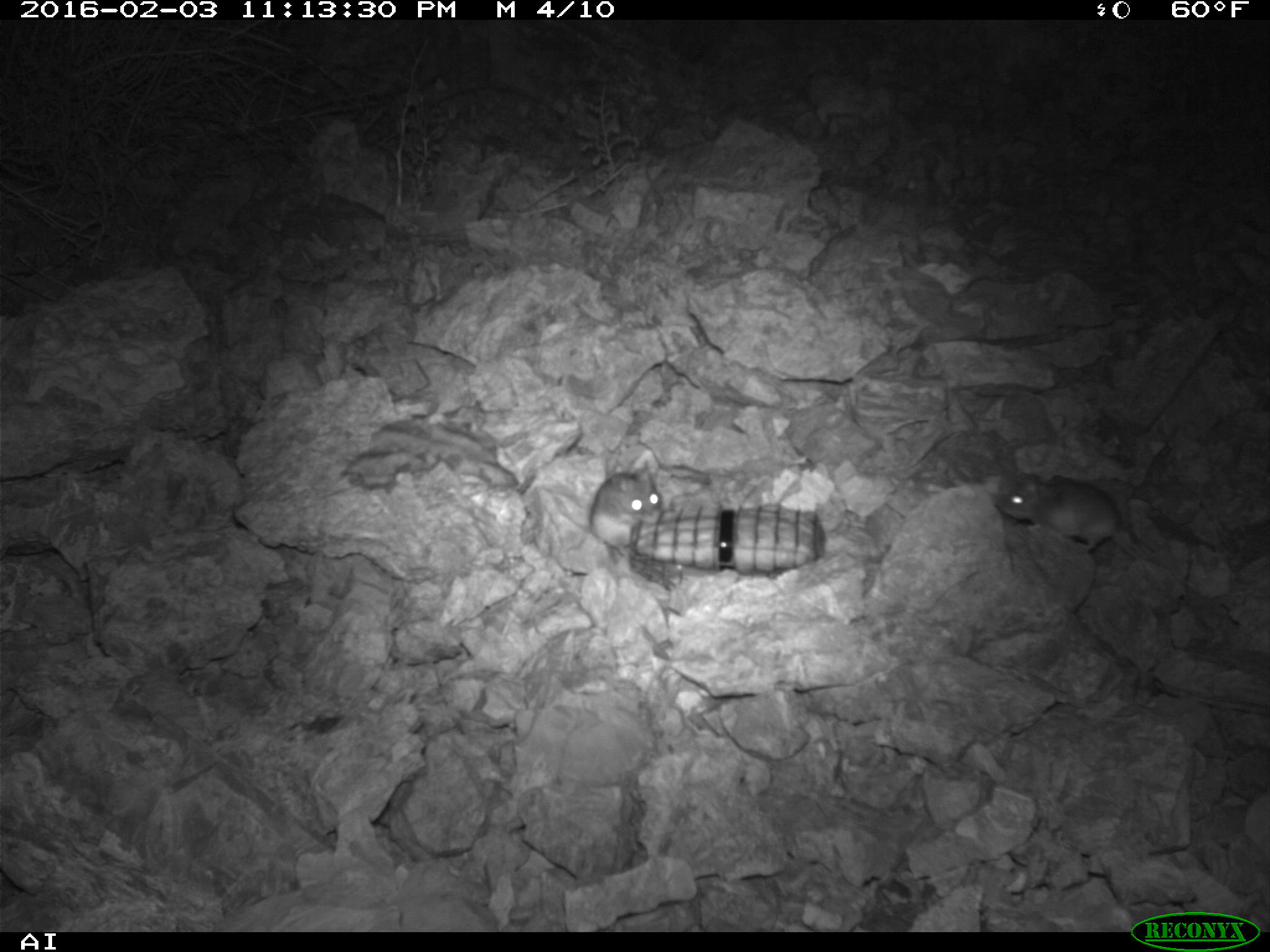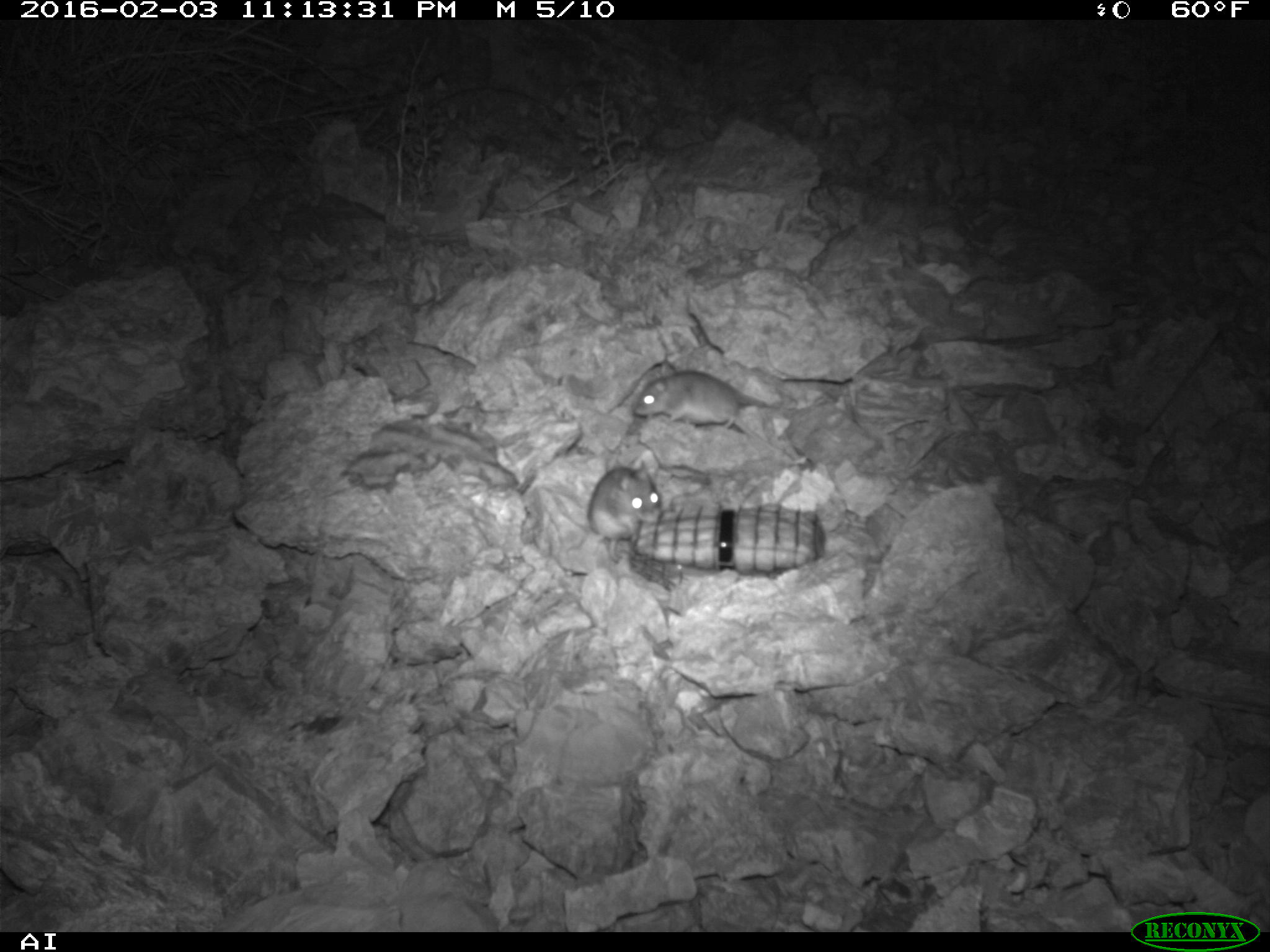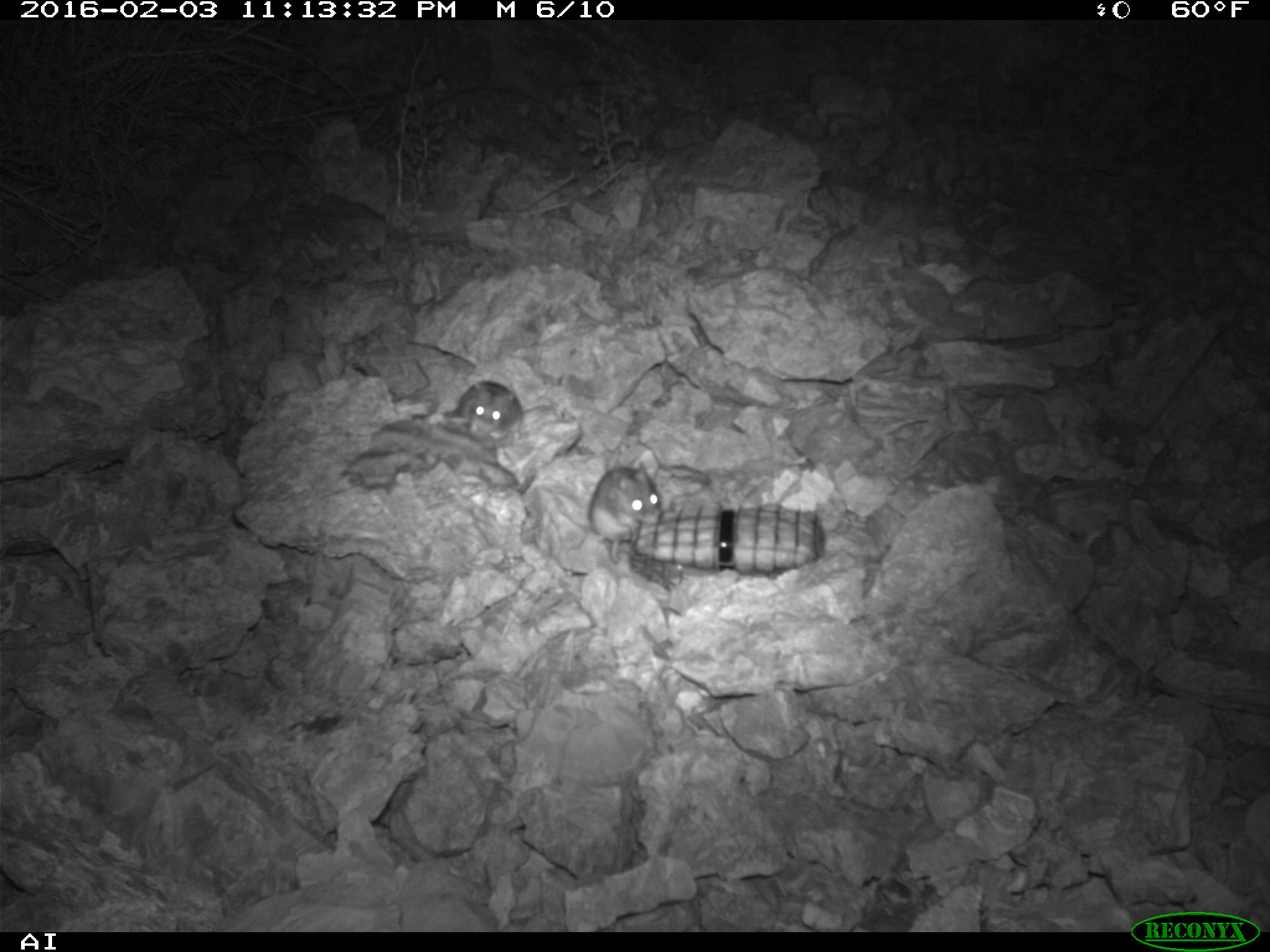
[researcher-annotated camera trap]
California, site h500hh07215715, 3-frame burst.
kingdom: Animalia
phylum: Chordata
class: Mammalia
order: Rodentia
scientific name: Rodentia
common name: rodent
Rodent (Rodentia).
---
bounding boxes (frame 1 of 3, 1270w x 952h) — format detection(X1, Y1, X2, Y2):
rodent: detection(995, 463, 1139, 560); detection(548, 461, 662, 564)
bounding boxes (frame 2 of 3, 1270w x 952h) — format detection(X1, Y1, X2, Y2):
rodent: detection(631, 358, 793, 461); detection(588, 460, 663, 563)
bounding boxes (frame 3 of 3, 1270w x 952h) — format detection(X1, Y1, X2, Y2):
rodent: detection(588, 460, 662, 563); detection(457, 381, 523, 448)